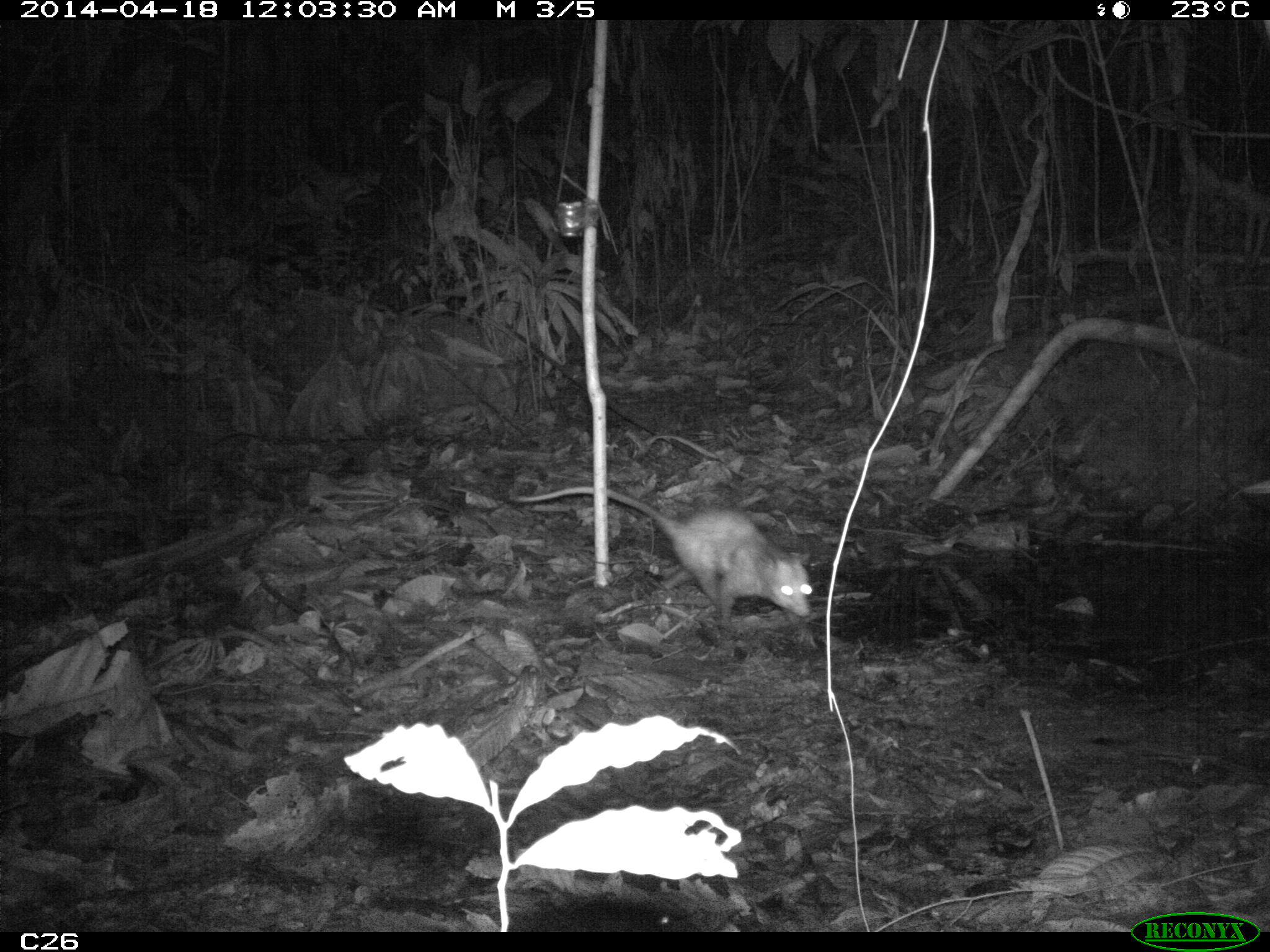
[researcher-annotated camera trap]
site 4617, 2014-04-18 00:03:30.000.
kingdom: Animalia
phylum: Chordata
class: Mammalia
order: Didelphimorphia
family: Didelphidae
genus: Didelphis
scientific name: Didelphis marsupialis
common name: southern opossum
Didelphis marsupialis (southern opossum), count 1, age adult, sex male.